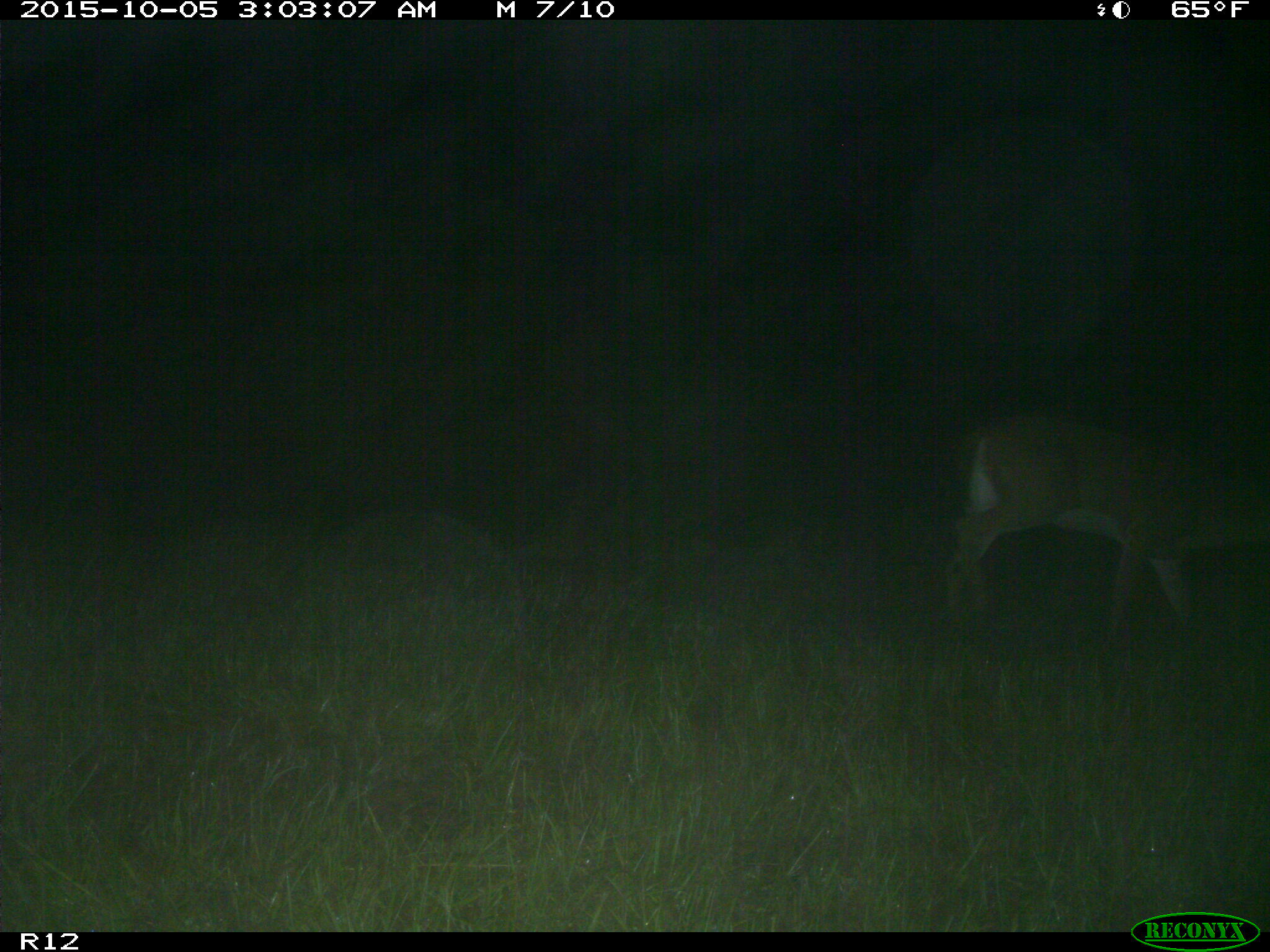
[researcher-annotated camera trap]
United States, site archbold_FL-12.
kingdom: Animalia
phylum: Chordata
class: Mammalia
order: Artiodactyla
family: Cervidae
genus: Odocoileus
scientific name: Odocoileus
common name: deer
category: unidentified deer